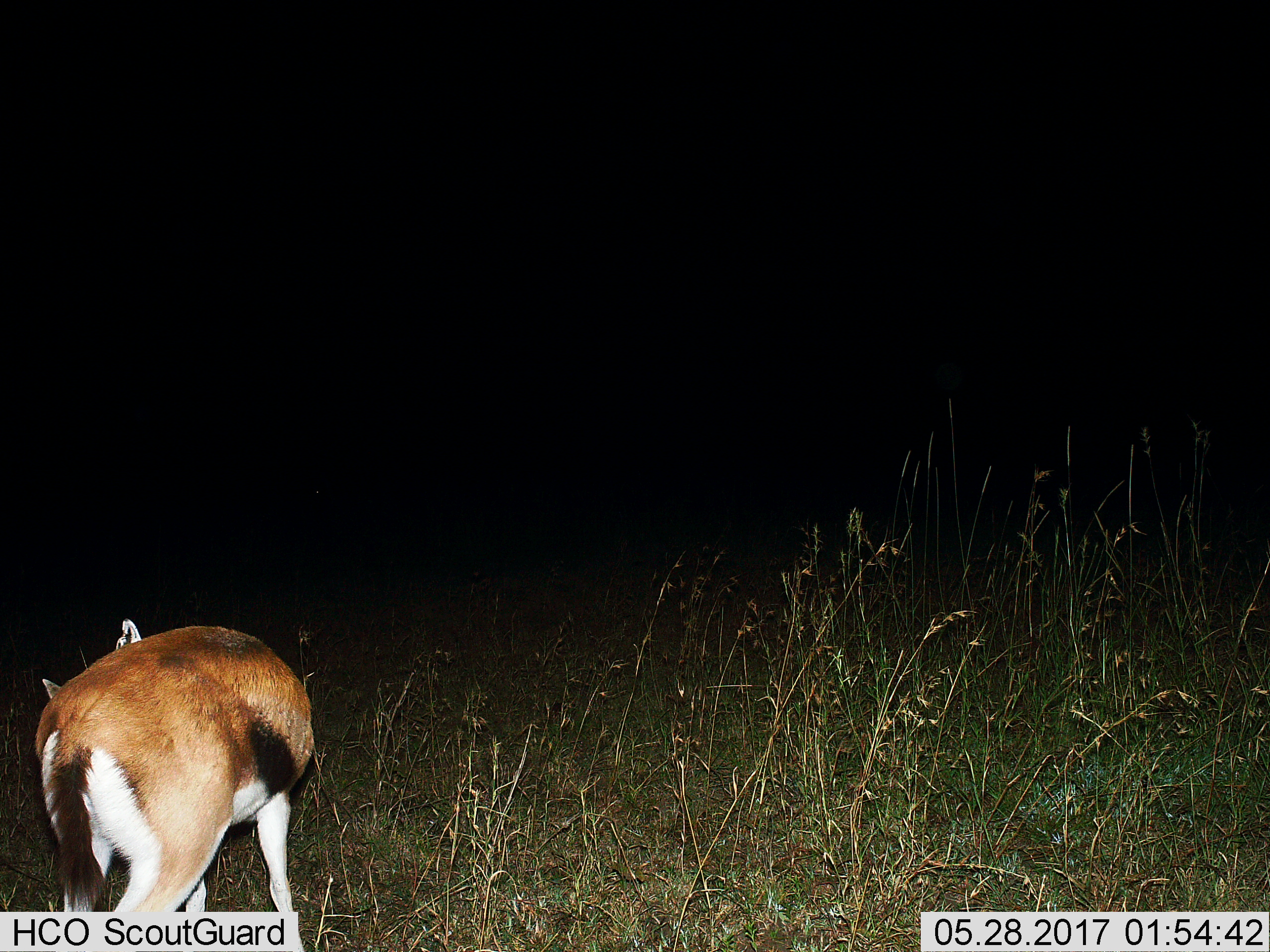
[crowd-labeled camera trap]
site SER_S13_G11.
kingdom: Animalia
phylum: Chordata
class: Mammalia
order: Artiodactyla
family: Bovidae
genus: Eudorcas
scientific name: Eudorcas thomsonii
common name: thomson's gazelle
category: gazellethomsons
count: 1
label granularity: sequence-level